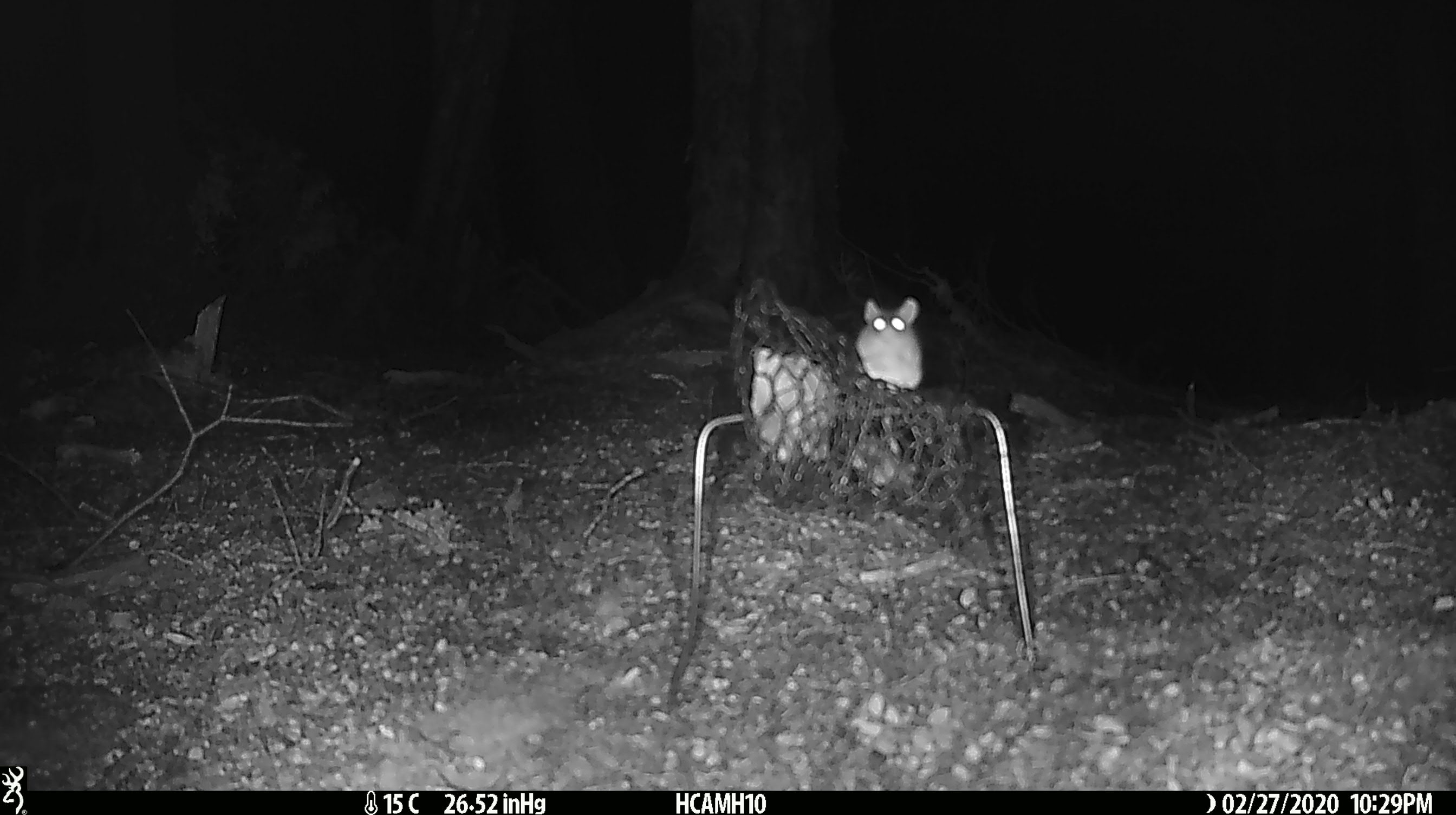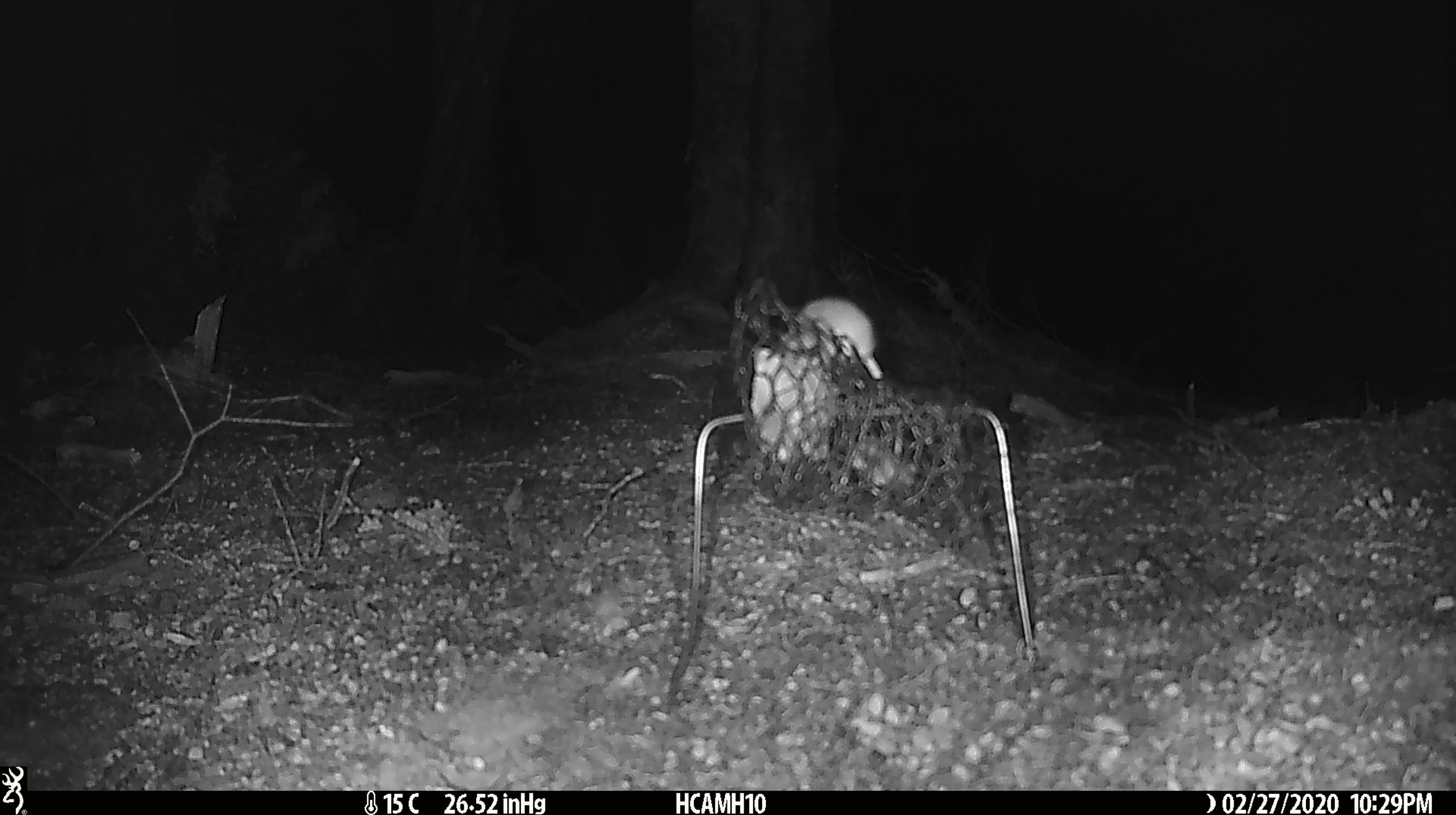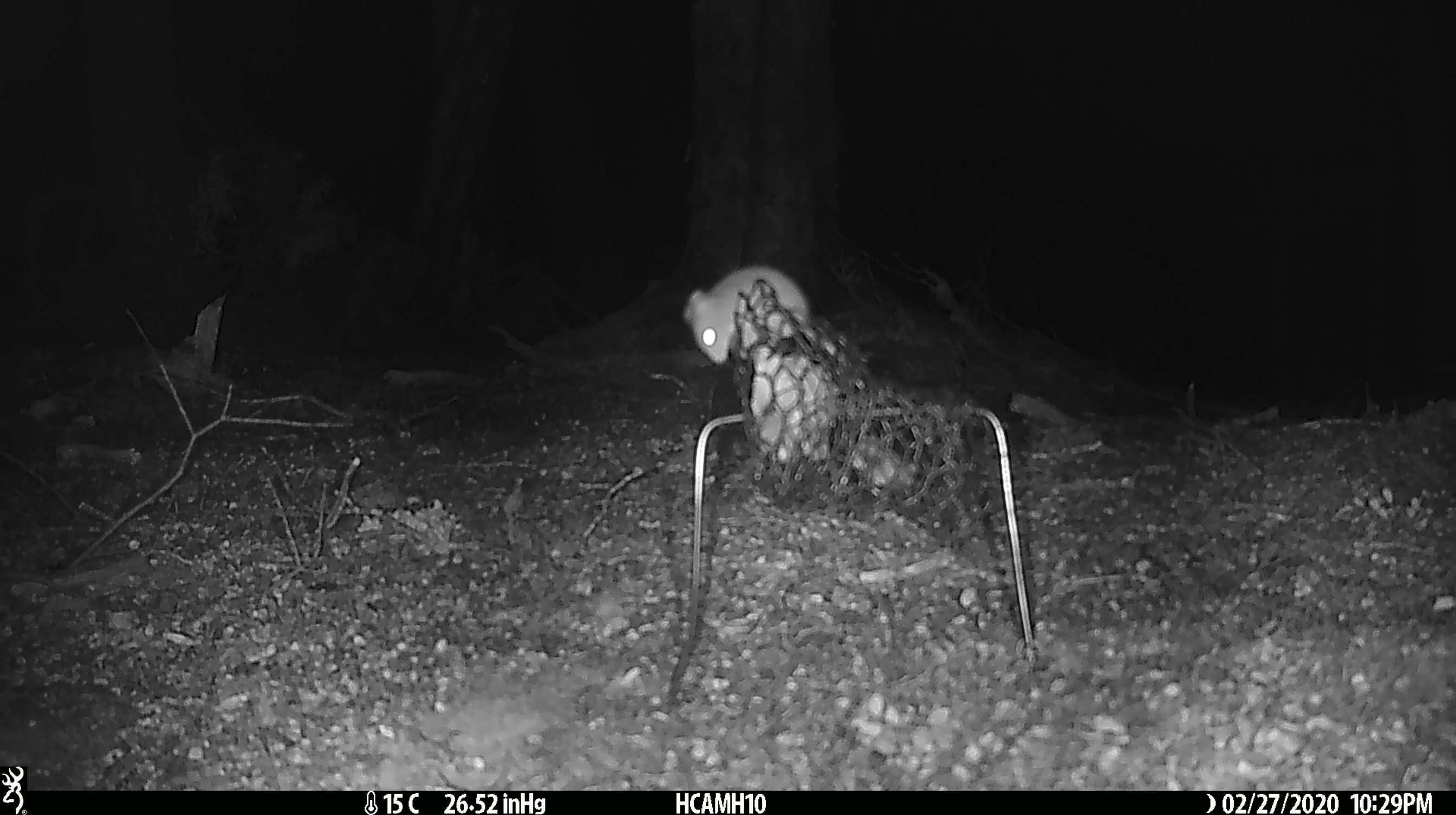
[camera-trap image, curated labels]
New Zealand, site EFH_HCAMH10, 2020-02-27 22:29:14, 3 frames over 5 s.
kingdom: Animalia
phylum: Chordata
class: Mammalia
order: Rodentia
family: Muridae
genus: Mus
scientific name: Mus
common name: mouse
Mouse (Mus).